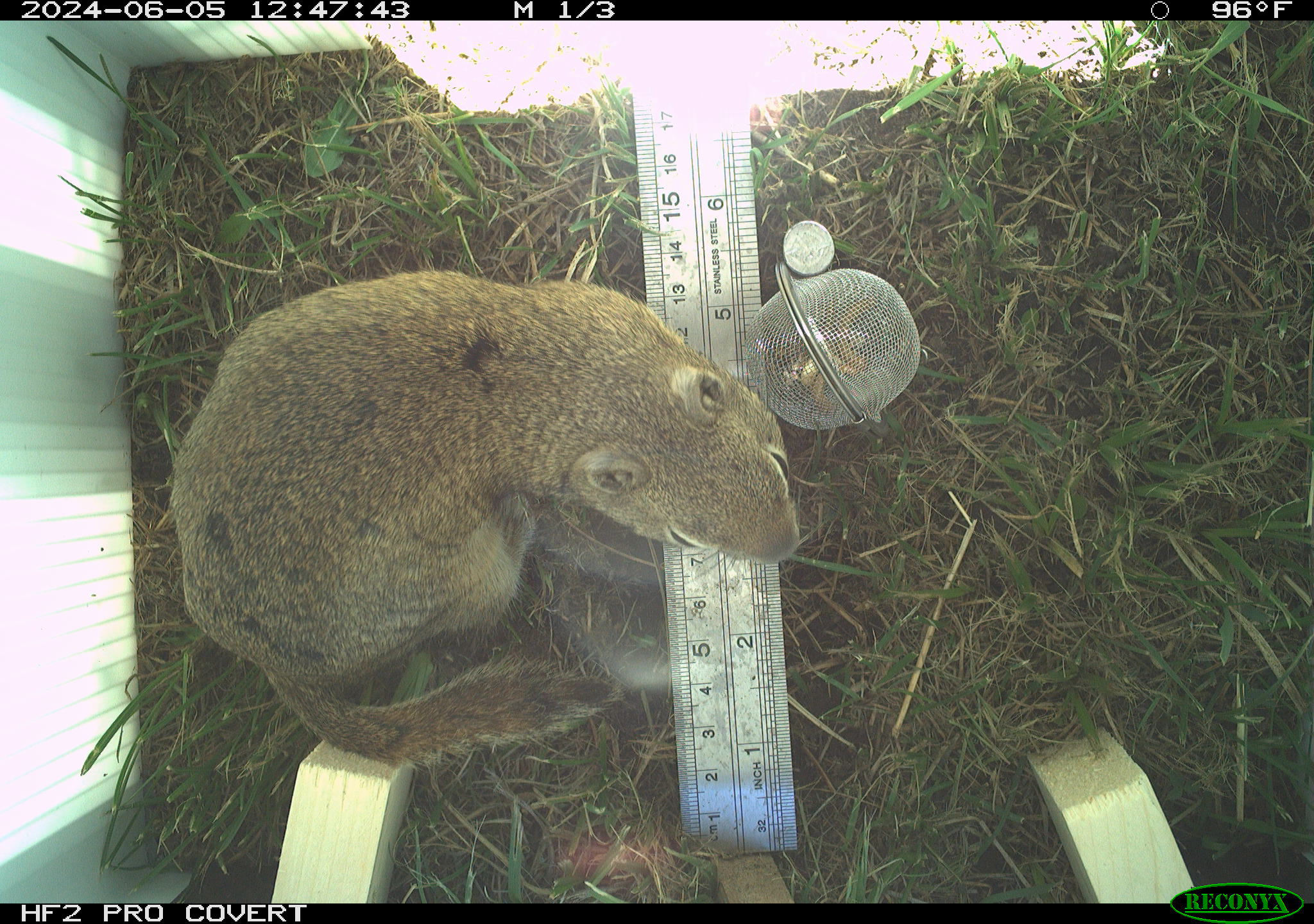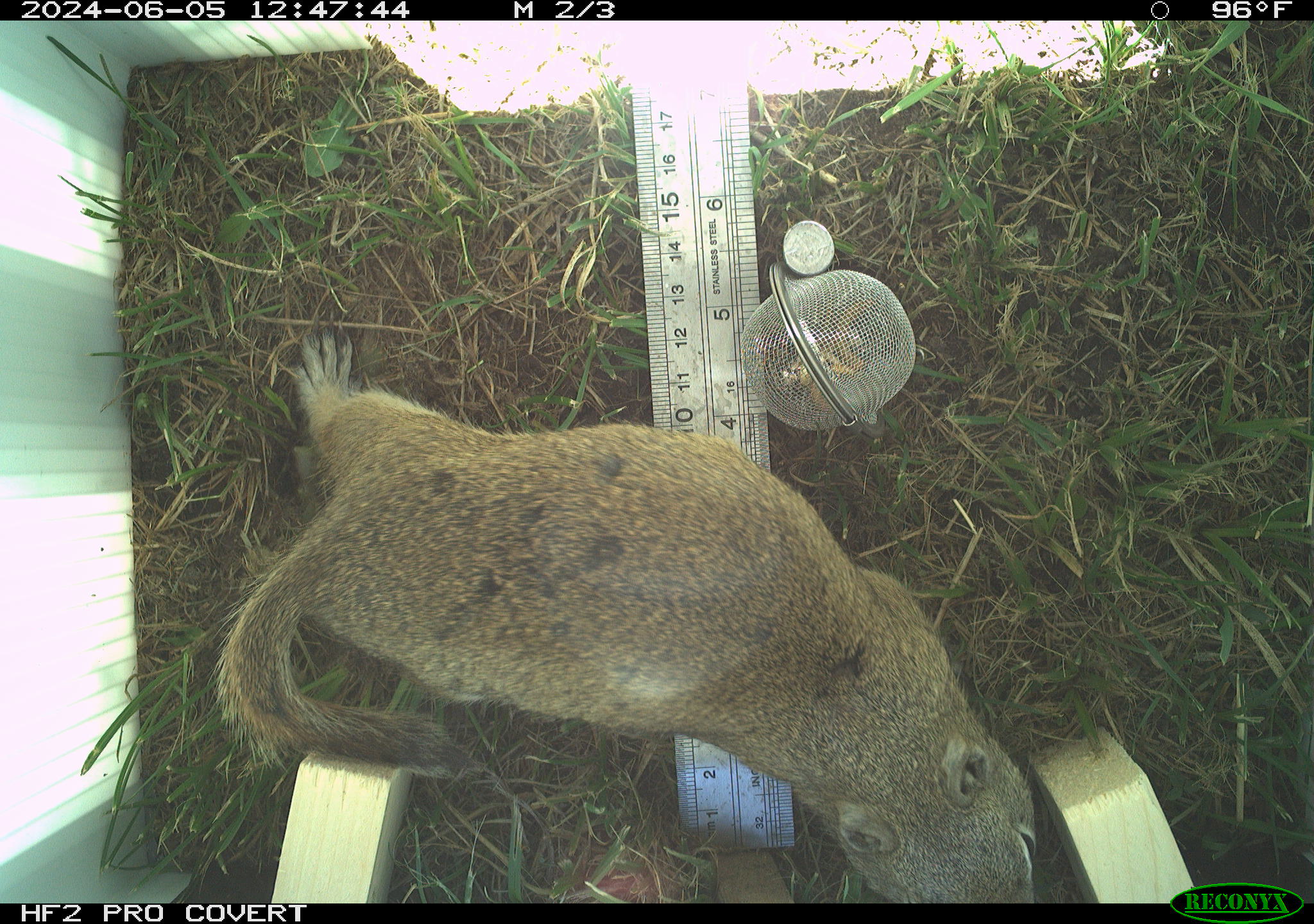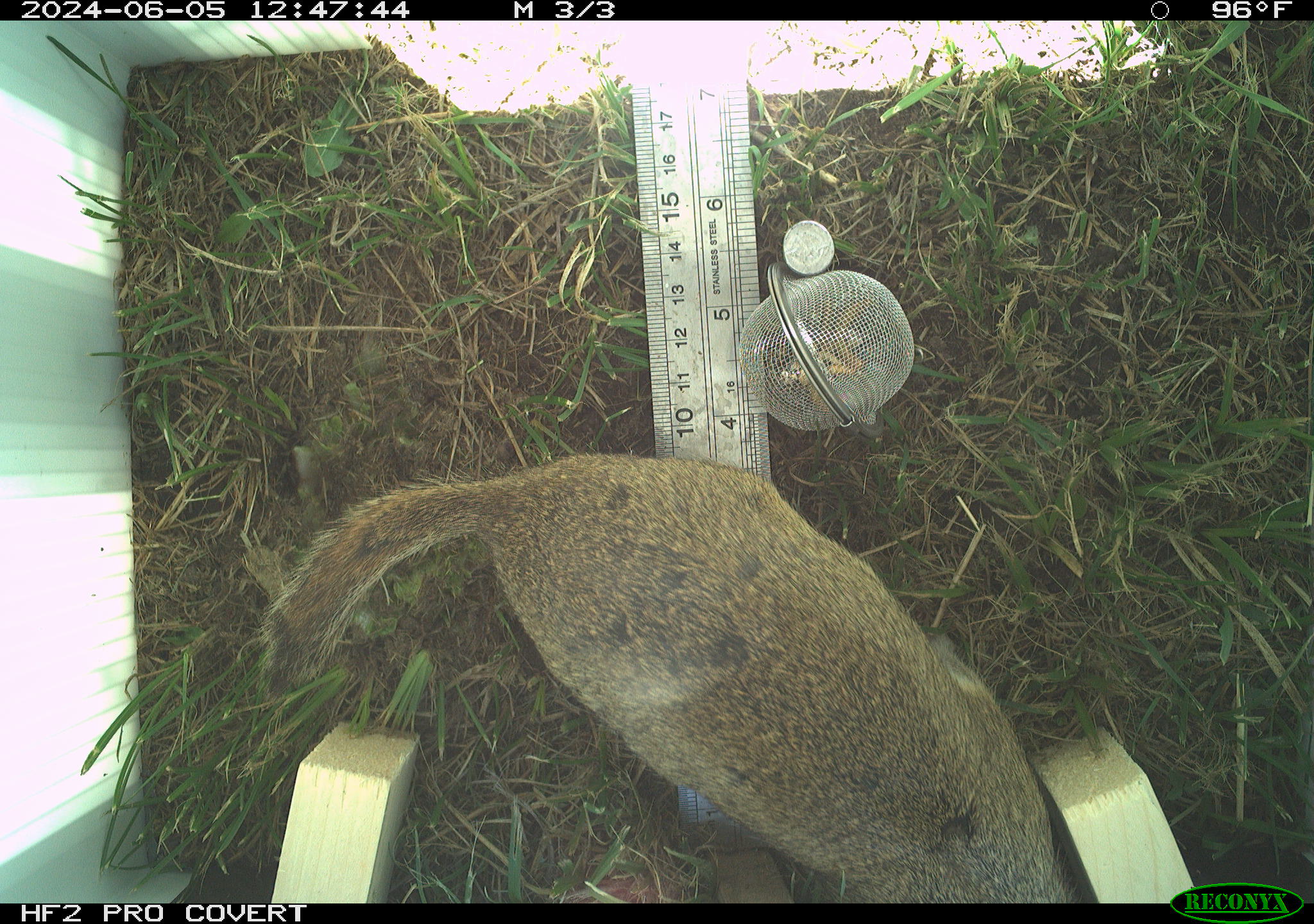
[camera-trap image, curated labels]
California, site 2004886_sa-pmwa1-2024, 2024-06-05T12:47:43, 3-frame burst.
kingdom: Animalia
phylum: Chordata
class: Mammalia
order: Rodentia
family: Sciuridae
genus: Urocitellus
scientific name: Urocitellus beldingi beldingi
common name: belding's ground squirrel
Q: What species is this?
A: Belding's ground squirrel (Urocitellus beldingi beldingi).